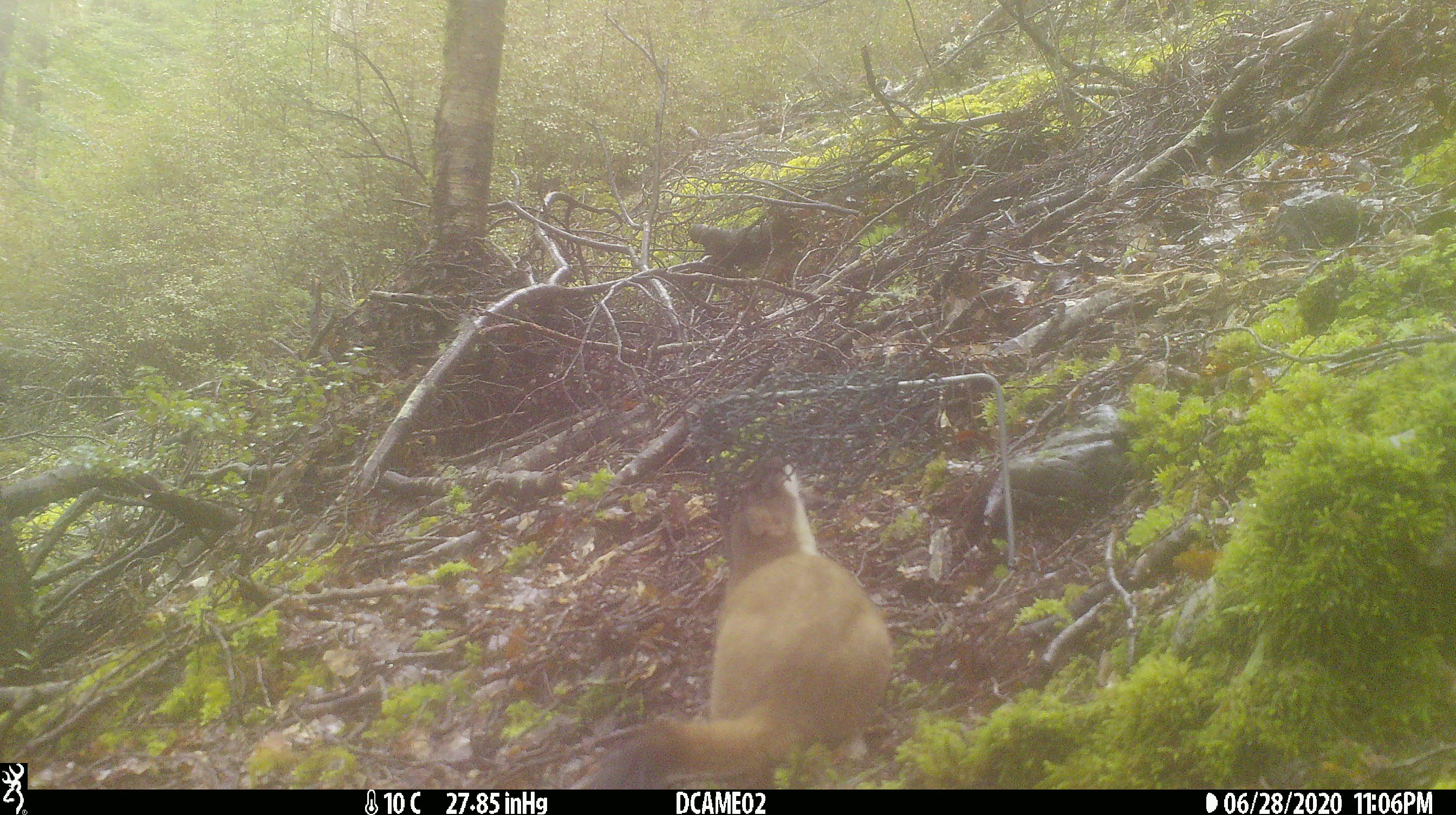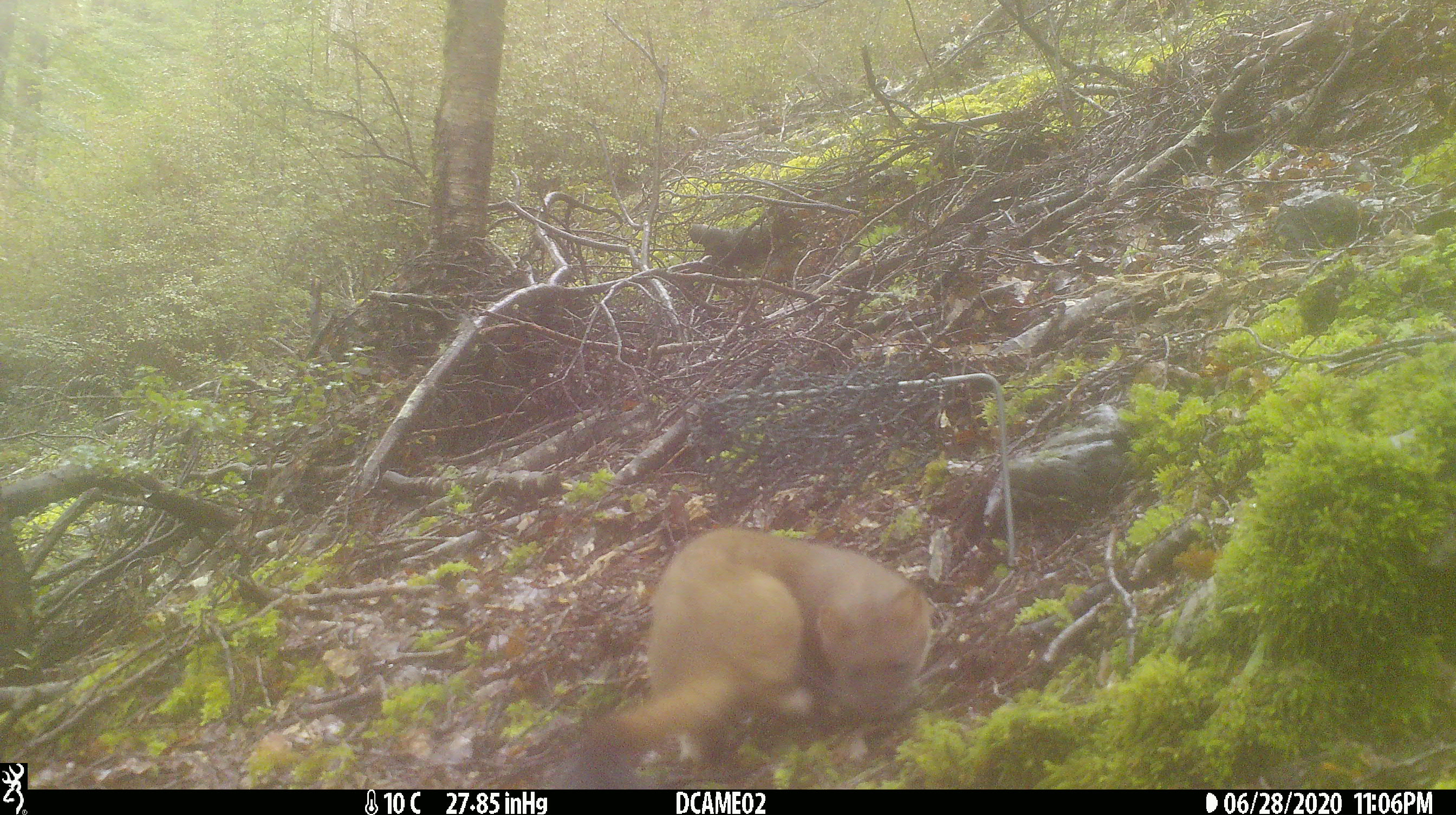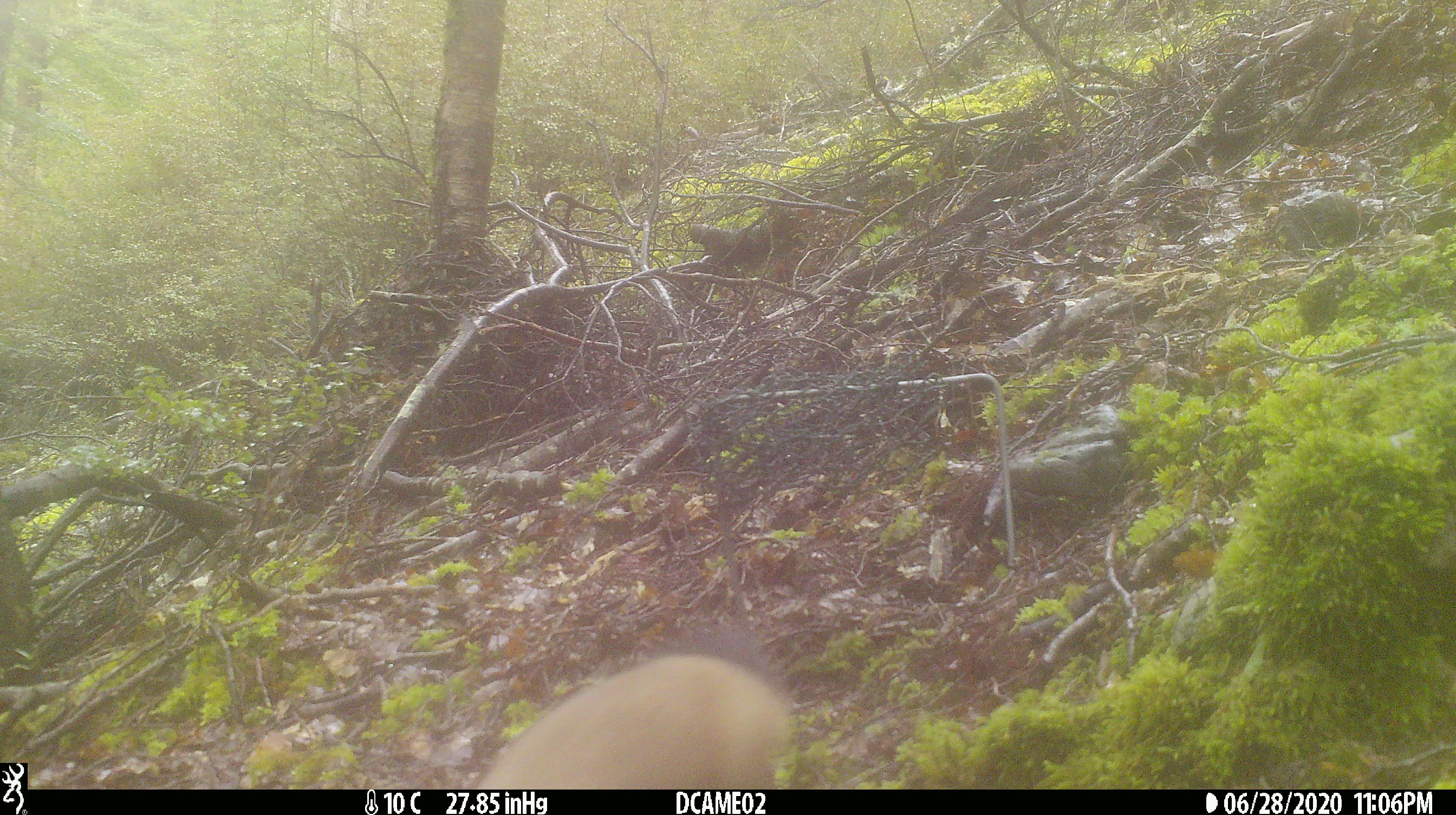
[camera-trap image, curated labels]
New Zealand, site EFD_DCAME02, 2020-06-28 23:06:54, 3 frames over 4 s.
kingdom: Animalia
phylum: Chordata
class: Mammalia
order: Carnivora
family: Mustelidae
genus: Mustela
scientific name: Mustela erminea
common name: stoat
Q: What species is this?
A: Stoat (Mustela erminea).